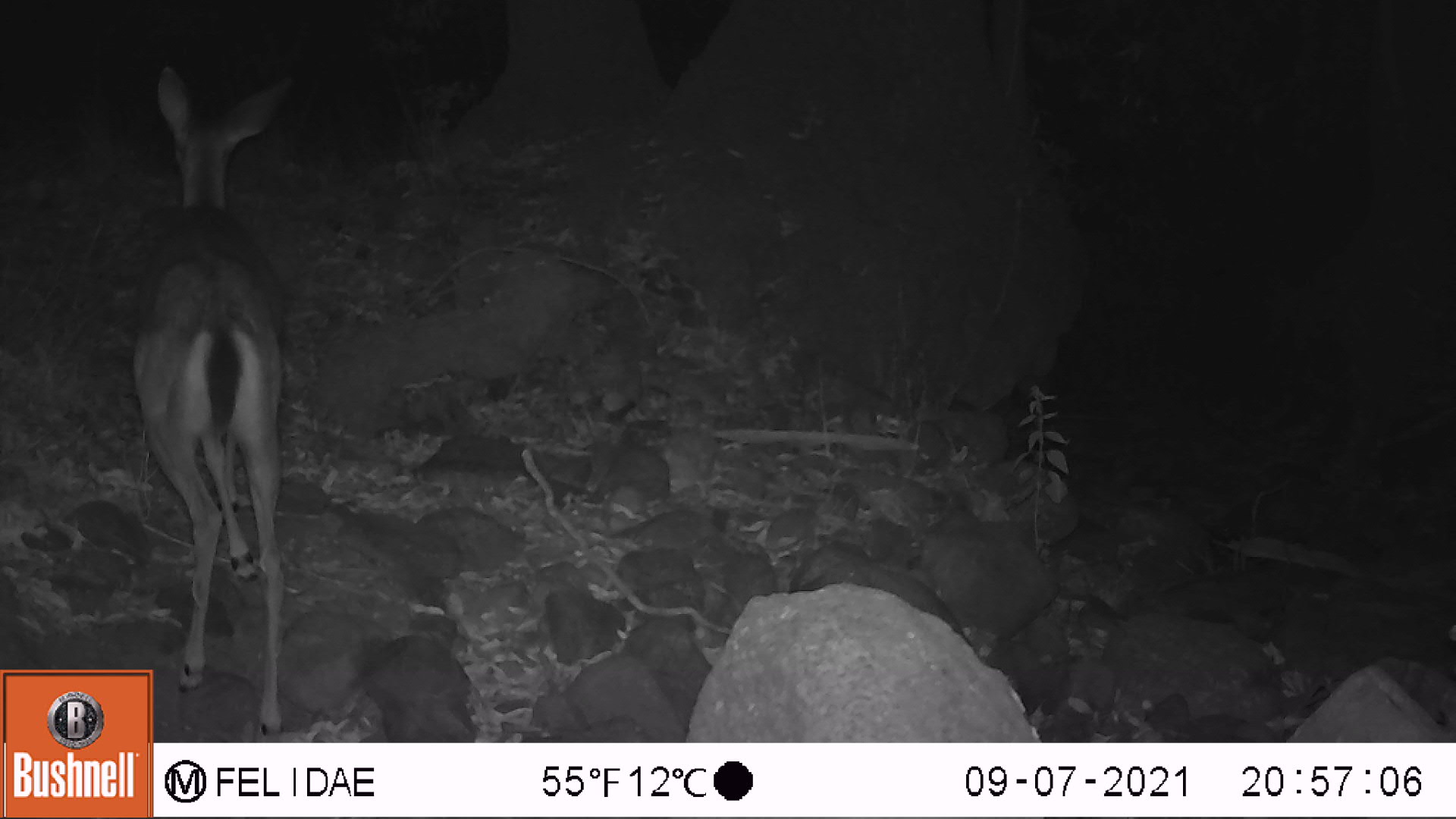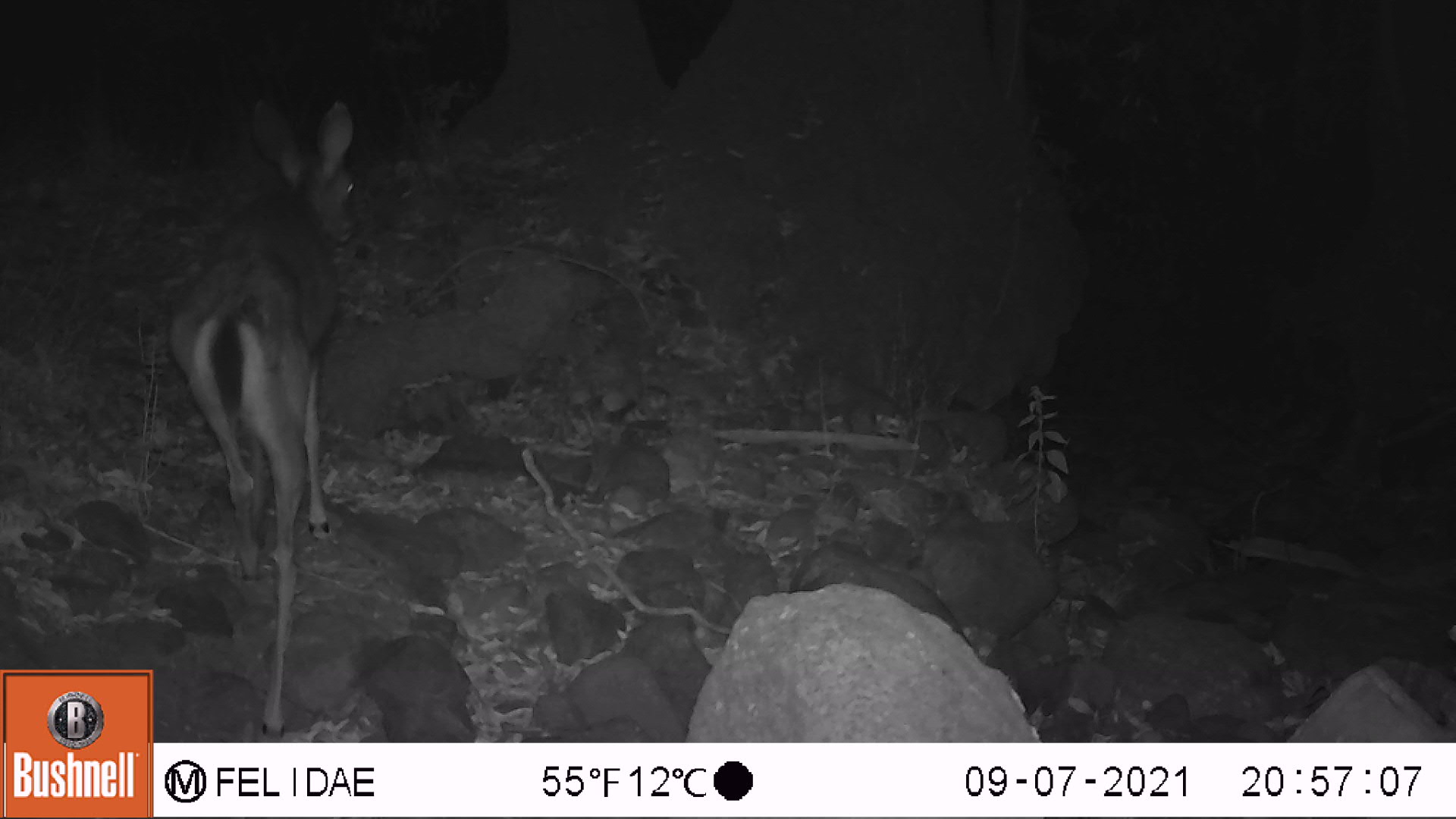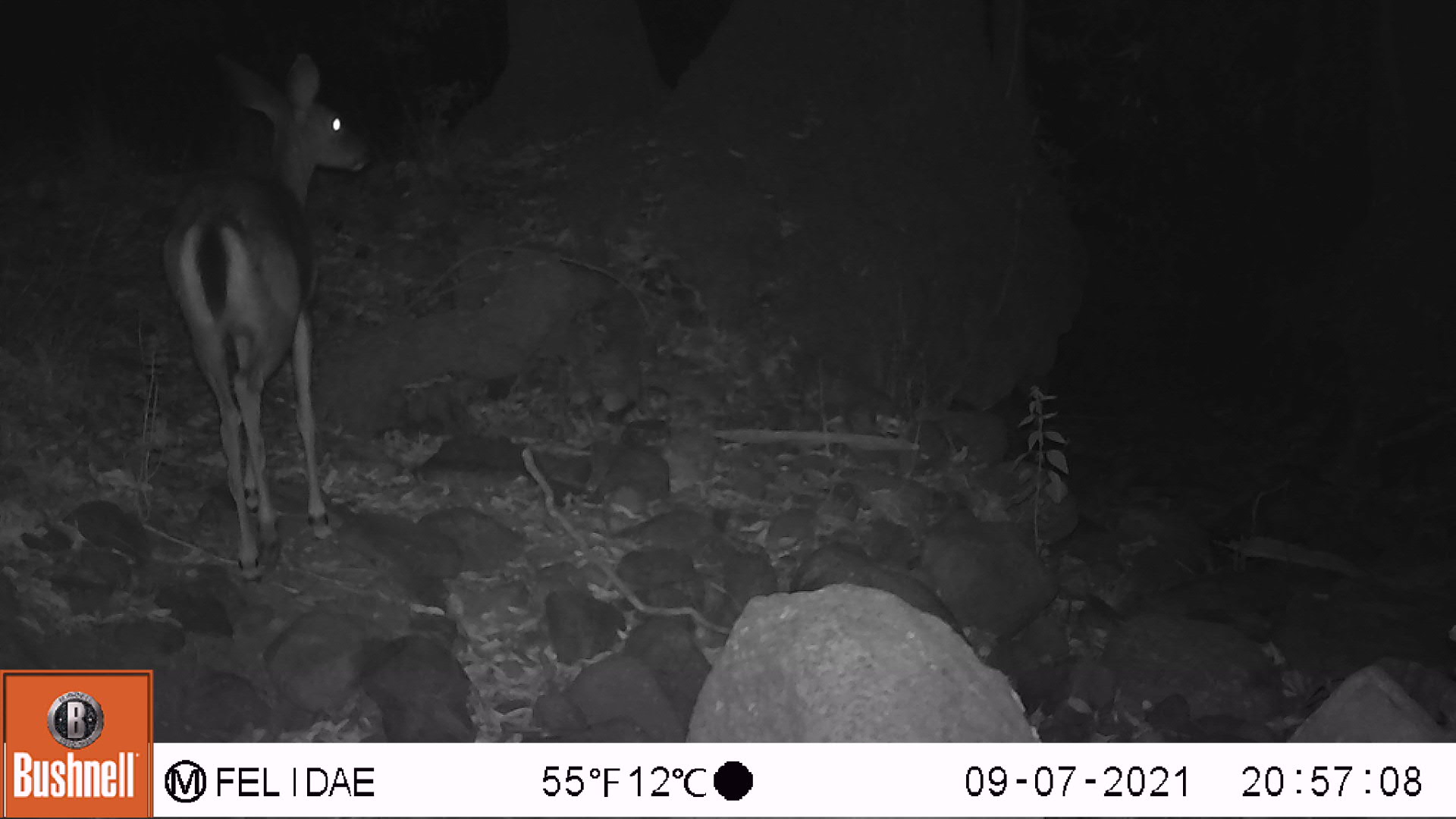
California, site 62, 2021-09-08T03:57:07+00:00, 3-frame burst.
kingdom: Animalia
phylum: Chordata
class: Mammalia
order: Artiodactyla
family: Cervidae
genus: Odocoileus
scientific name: Odocoileus hemionus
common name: mule deer